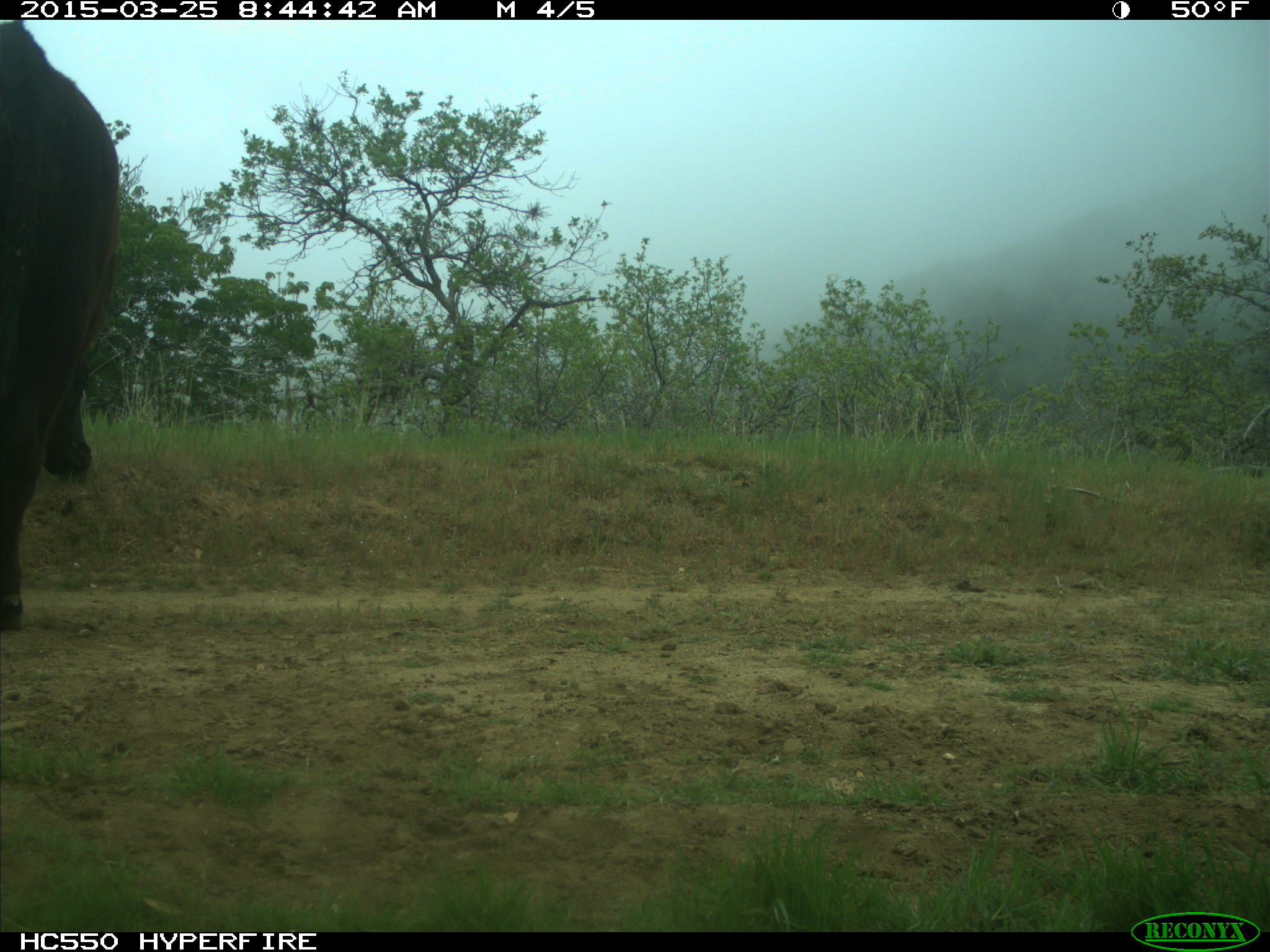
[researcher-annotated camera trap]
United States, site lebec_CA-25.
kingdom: Animalia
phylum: Chordata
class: Mammalia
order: Artiodactyla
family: Bovidae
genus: Bos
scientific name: Bos taurus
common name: domestic cow